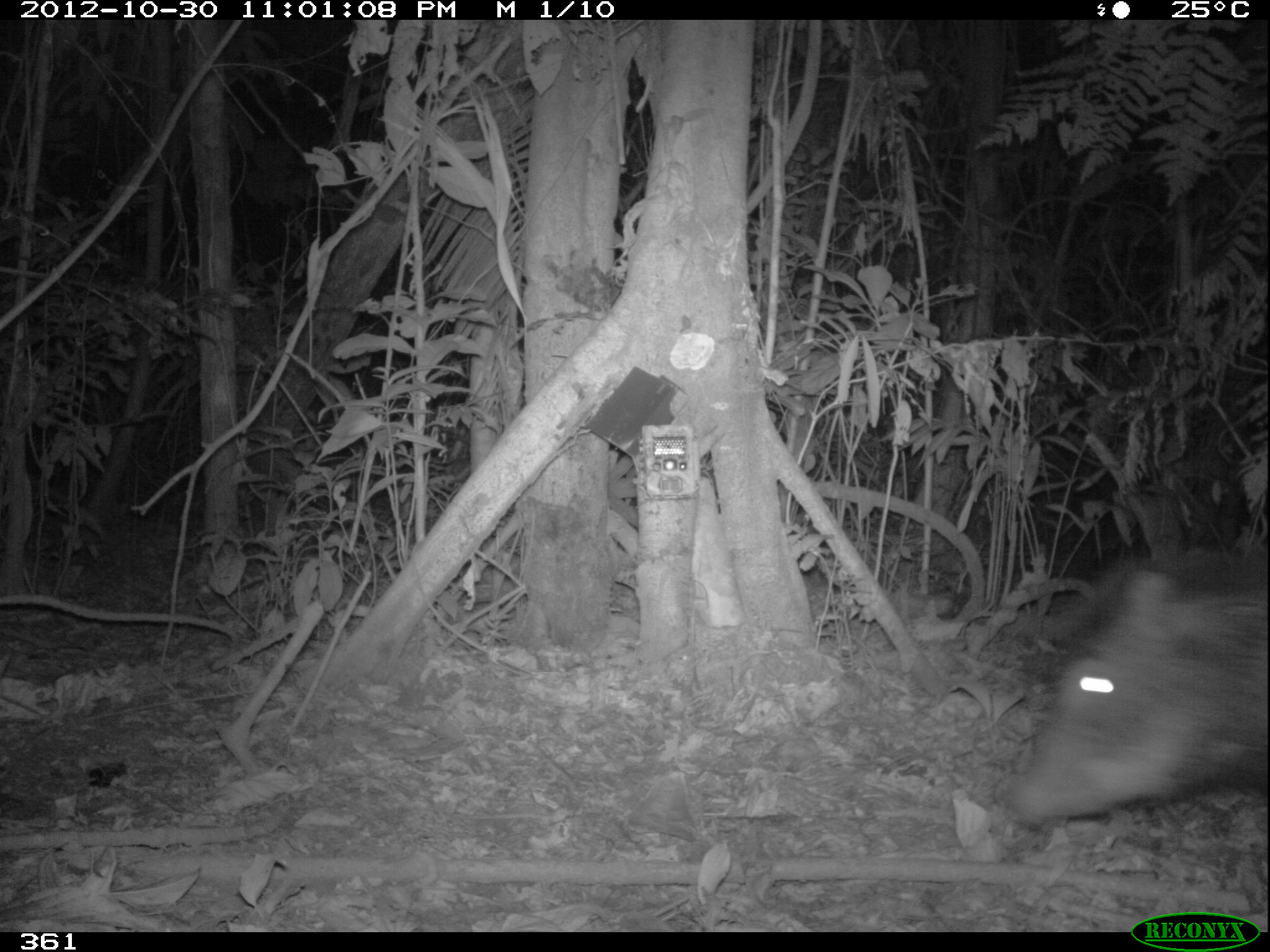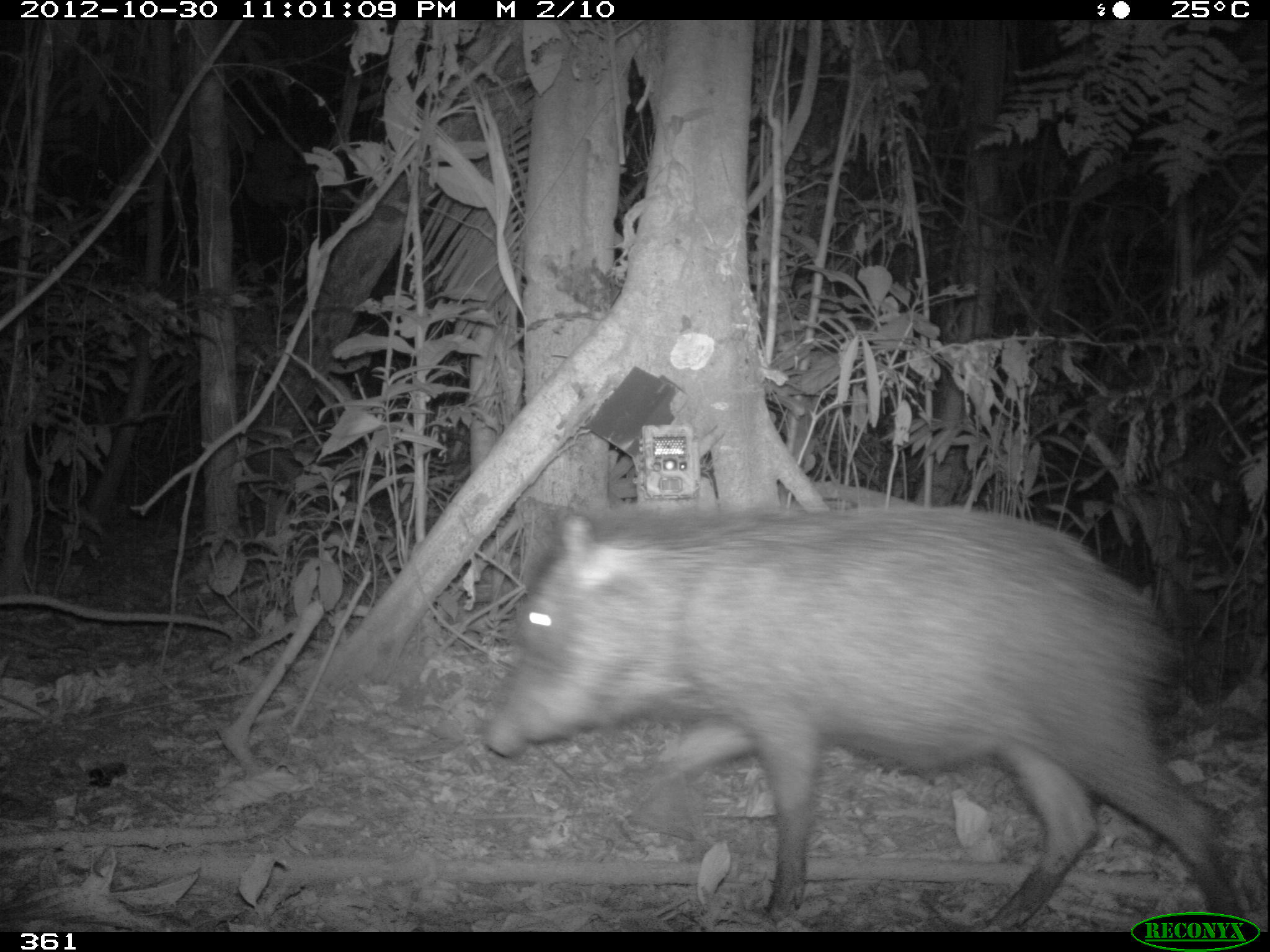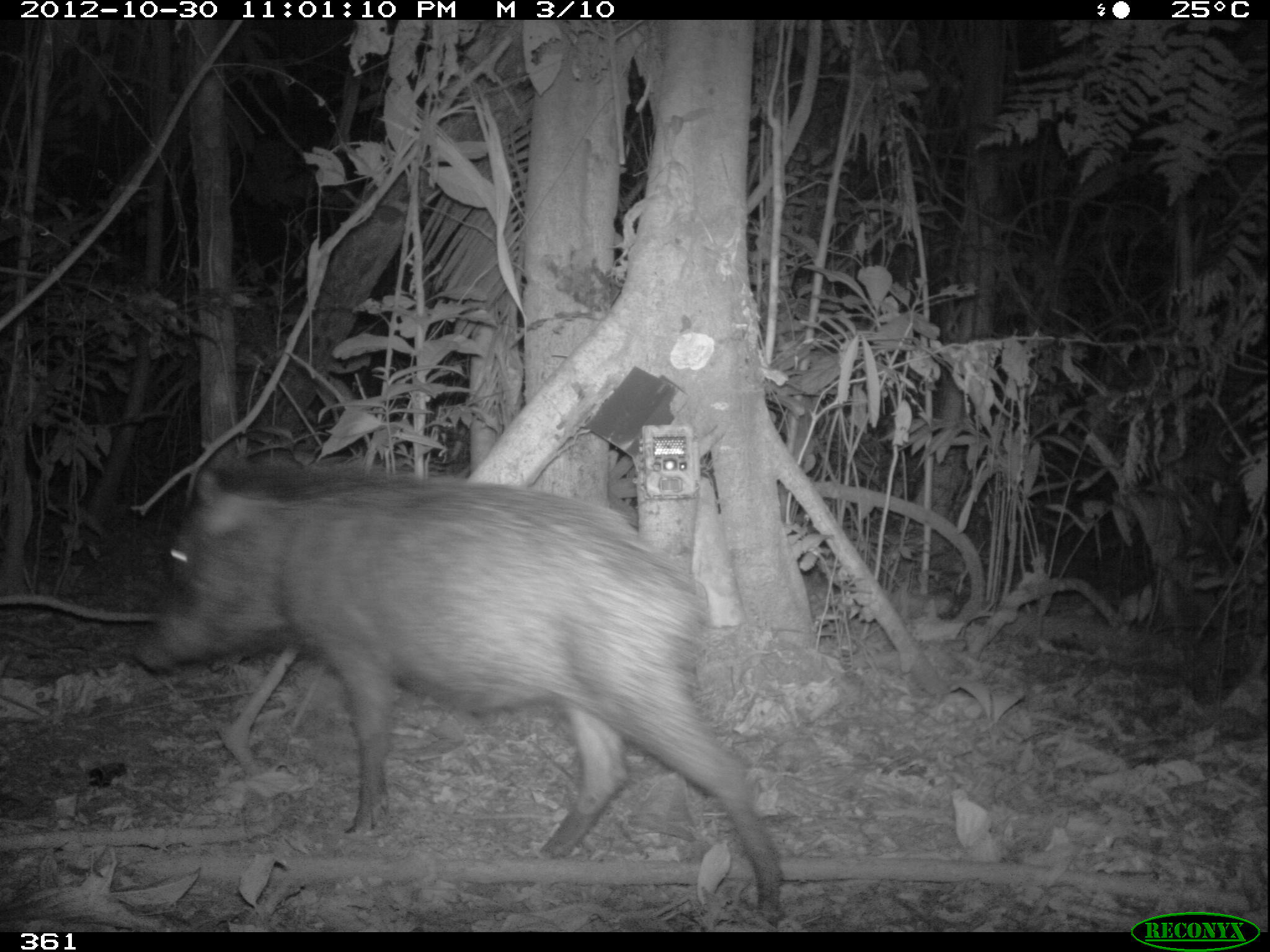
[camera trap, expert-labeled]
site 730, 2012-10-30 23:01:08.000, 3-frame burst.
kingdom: Animalia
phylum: Chordata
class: Mammalia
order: Artiodactyla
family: Tayassuidae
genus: Tayassu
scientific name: Tayassu pecari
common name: white-lipped peccary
Tayassu pecari (white-lipped peccary).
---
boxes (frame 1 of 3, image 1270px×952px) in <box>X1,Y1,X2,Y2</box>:
tayassu pecari: <box>1005,545,1264,828</box>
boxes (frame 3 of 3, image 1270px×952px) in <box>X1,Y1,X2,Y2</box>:
tayassu pecari: <box>128,457,784,926</box>